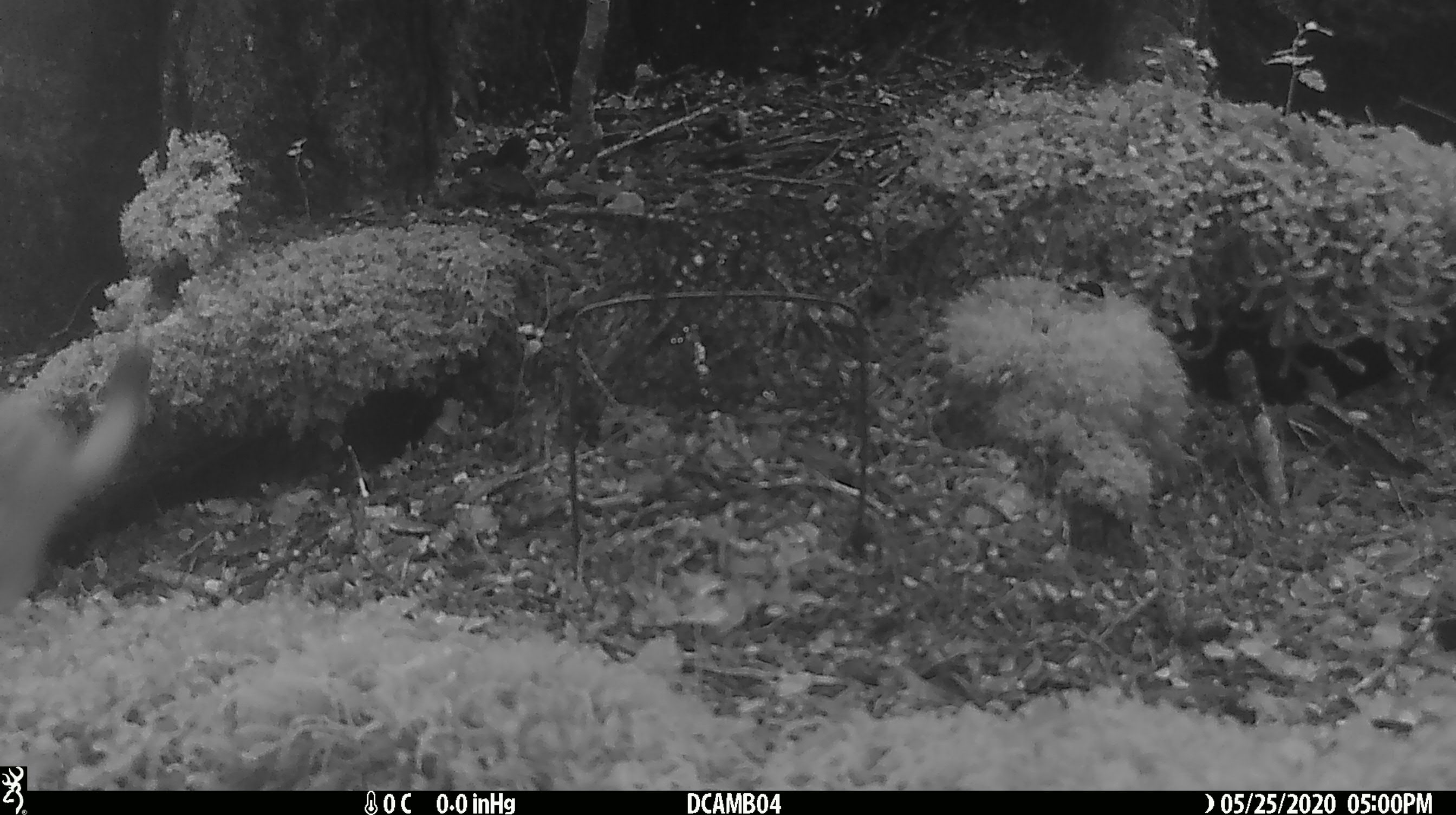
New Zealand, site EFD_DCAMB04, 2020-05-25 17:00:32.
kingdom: Animalia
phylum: Chordata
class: Mammalia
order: Carnivora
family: Mustelidae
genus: Mustela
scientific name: Mustela erminea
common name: stoat